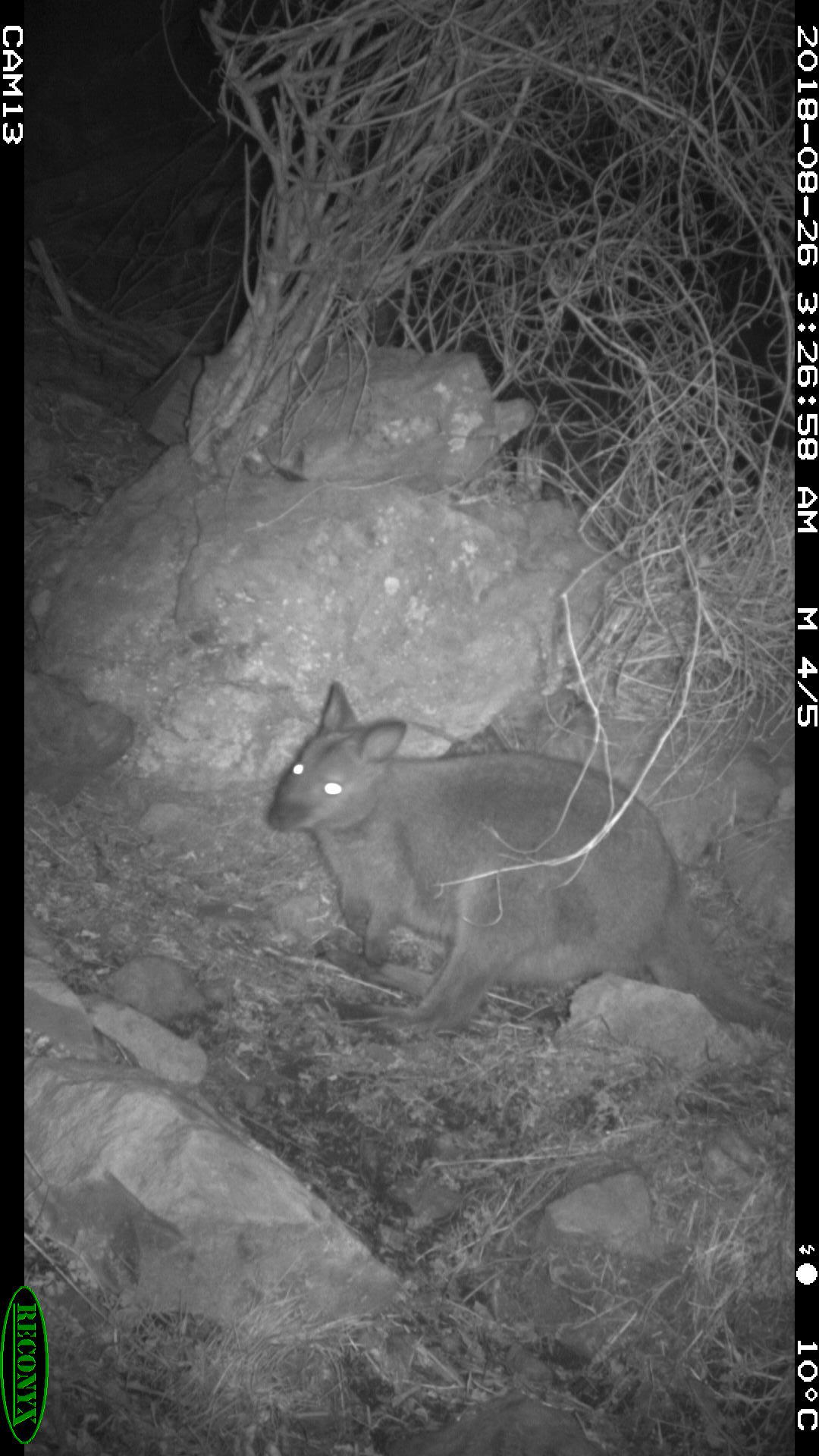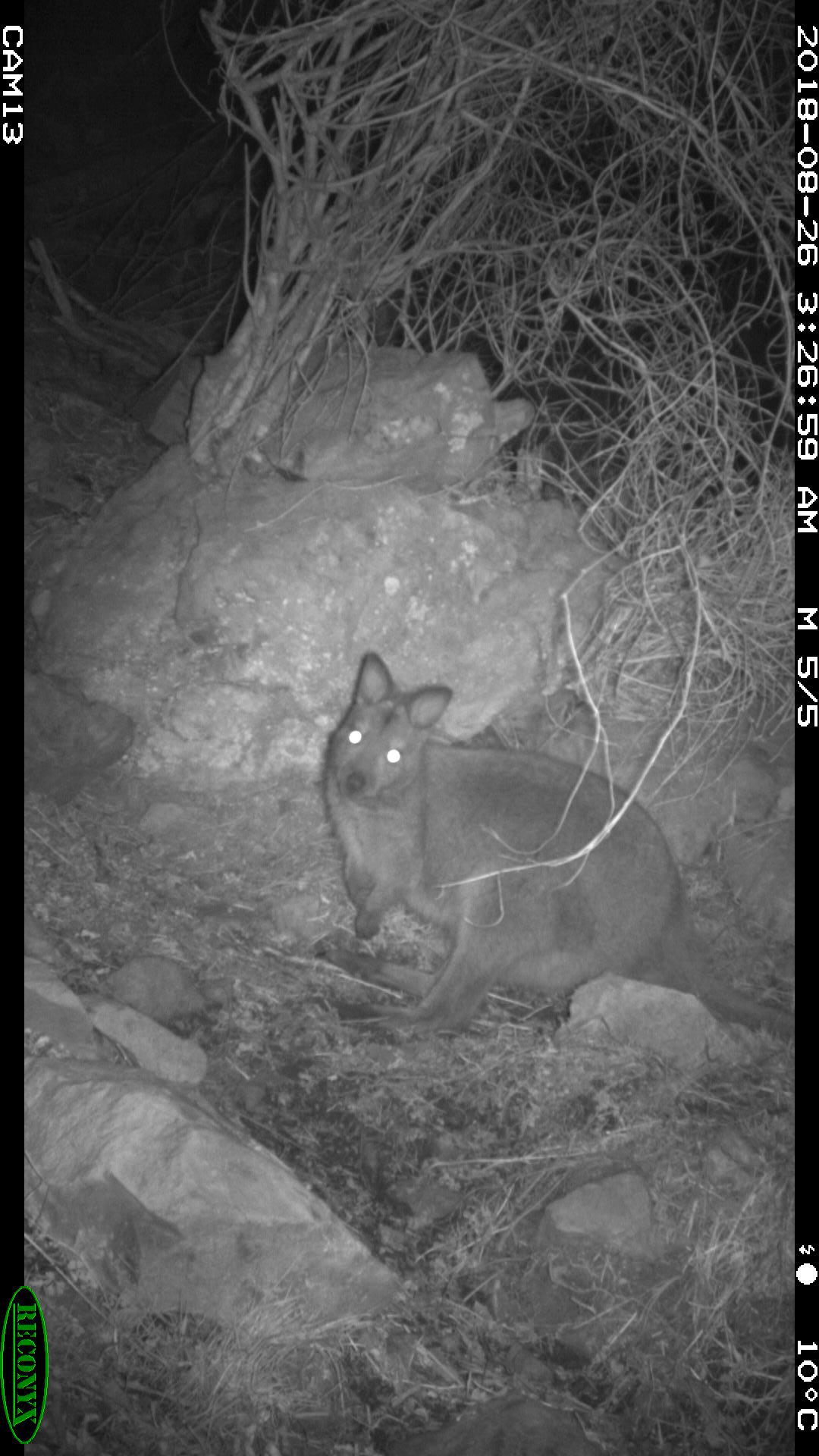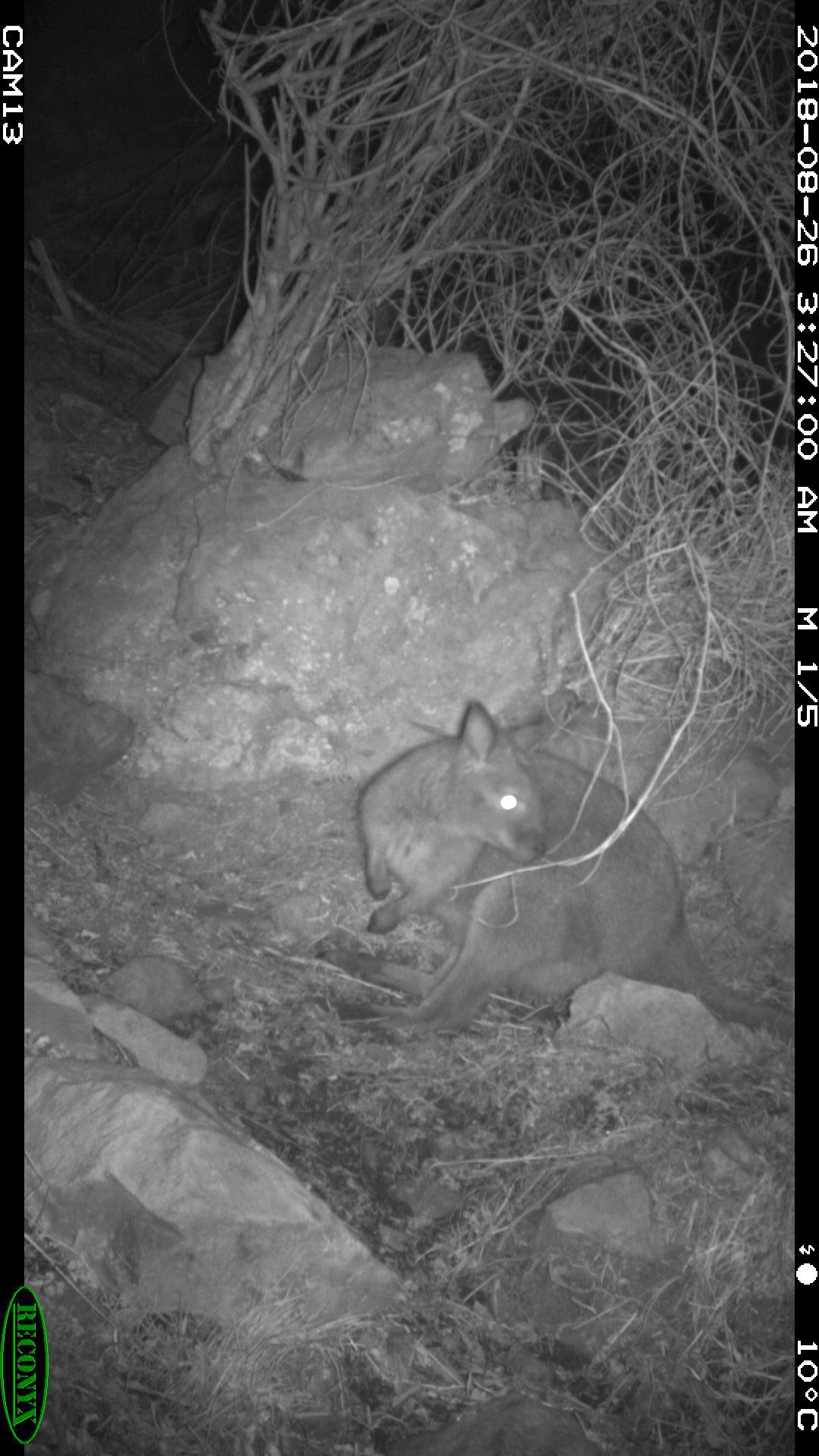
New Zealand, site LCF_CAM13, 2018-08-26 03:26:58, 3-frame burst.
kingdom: Animalia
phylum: Chordata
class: Mammalia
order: Diprotodontia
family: Macropodidae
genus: Notamacropus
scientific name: Notamacropus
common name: wallaby